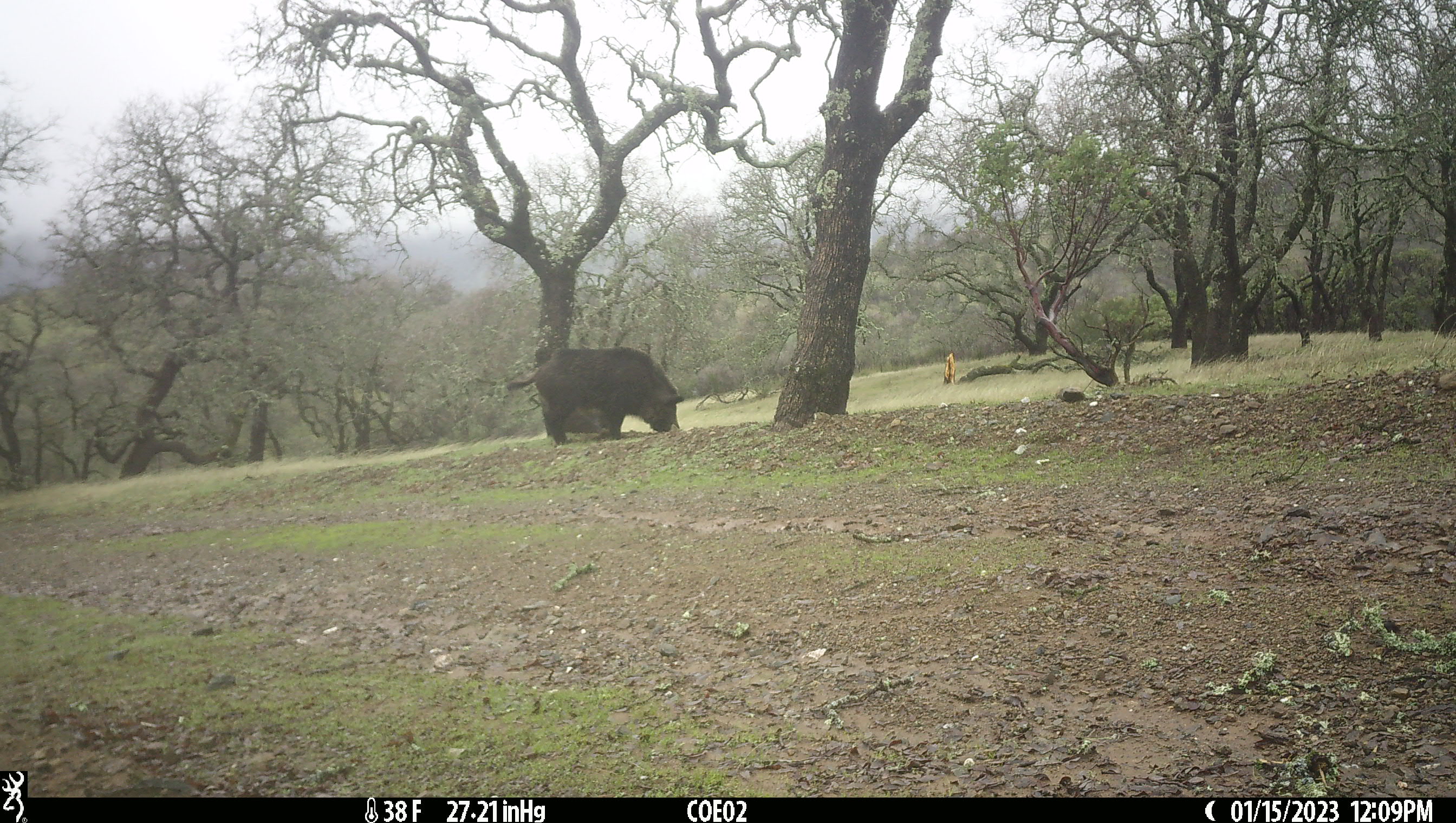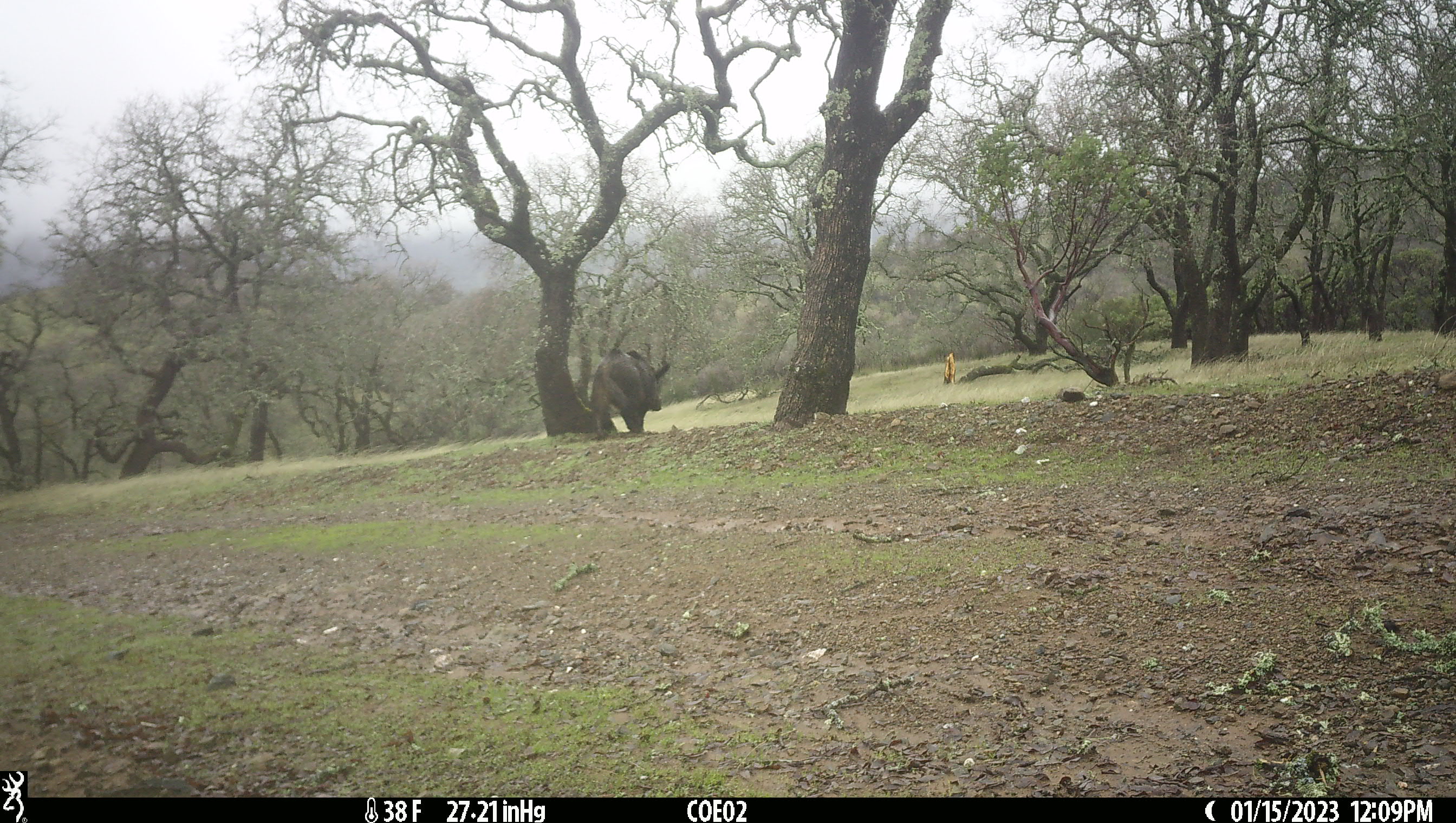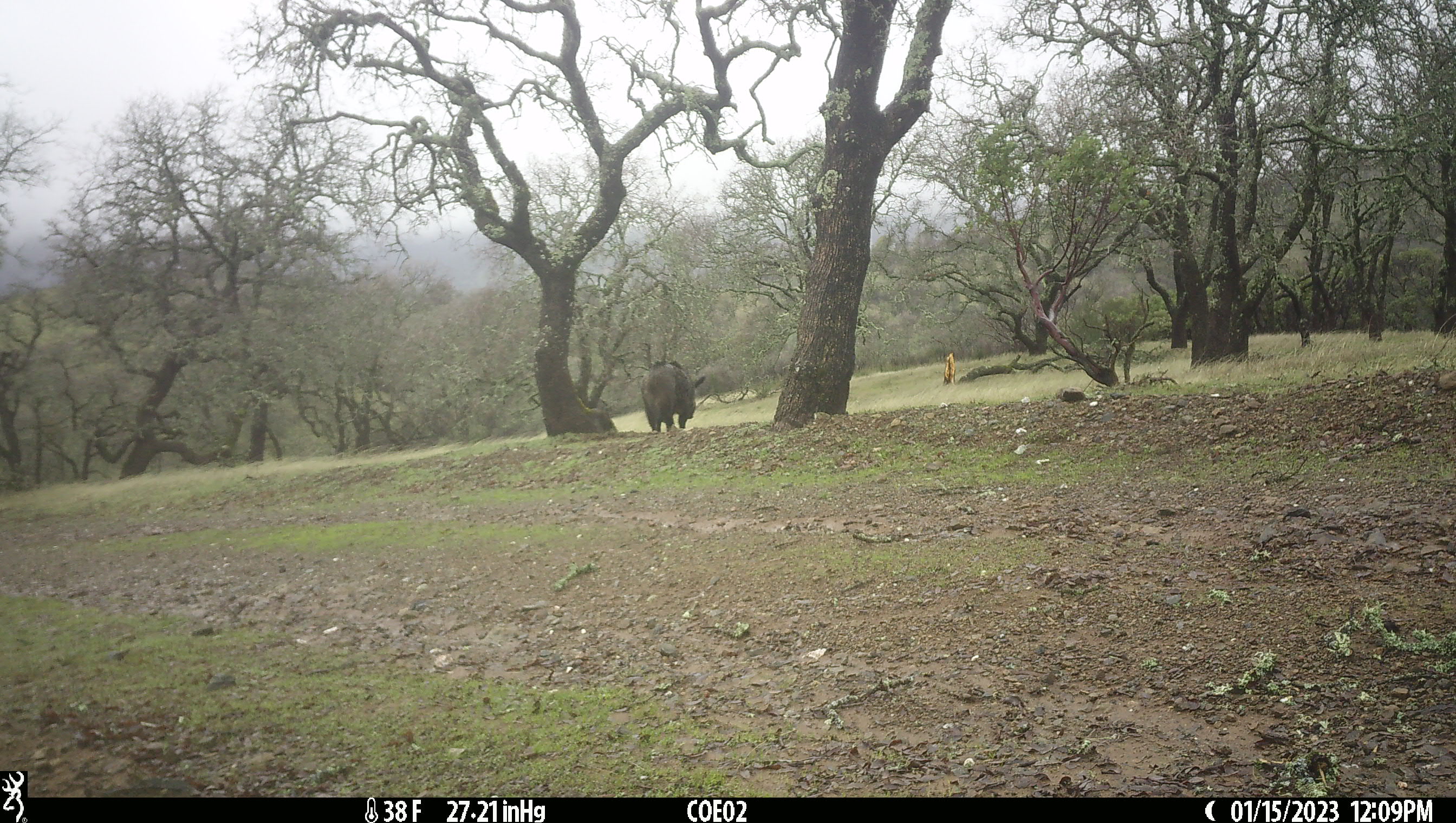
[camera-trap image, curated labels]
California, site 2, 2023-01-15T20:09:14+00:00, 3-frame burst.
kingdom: Animalia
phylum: Chordata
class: Mammalia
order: Artiodactyla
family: Suidae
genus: Sus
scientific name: Sus scrofa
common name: wild boar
Wild boar (Sus scrofa).